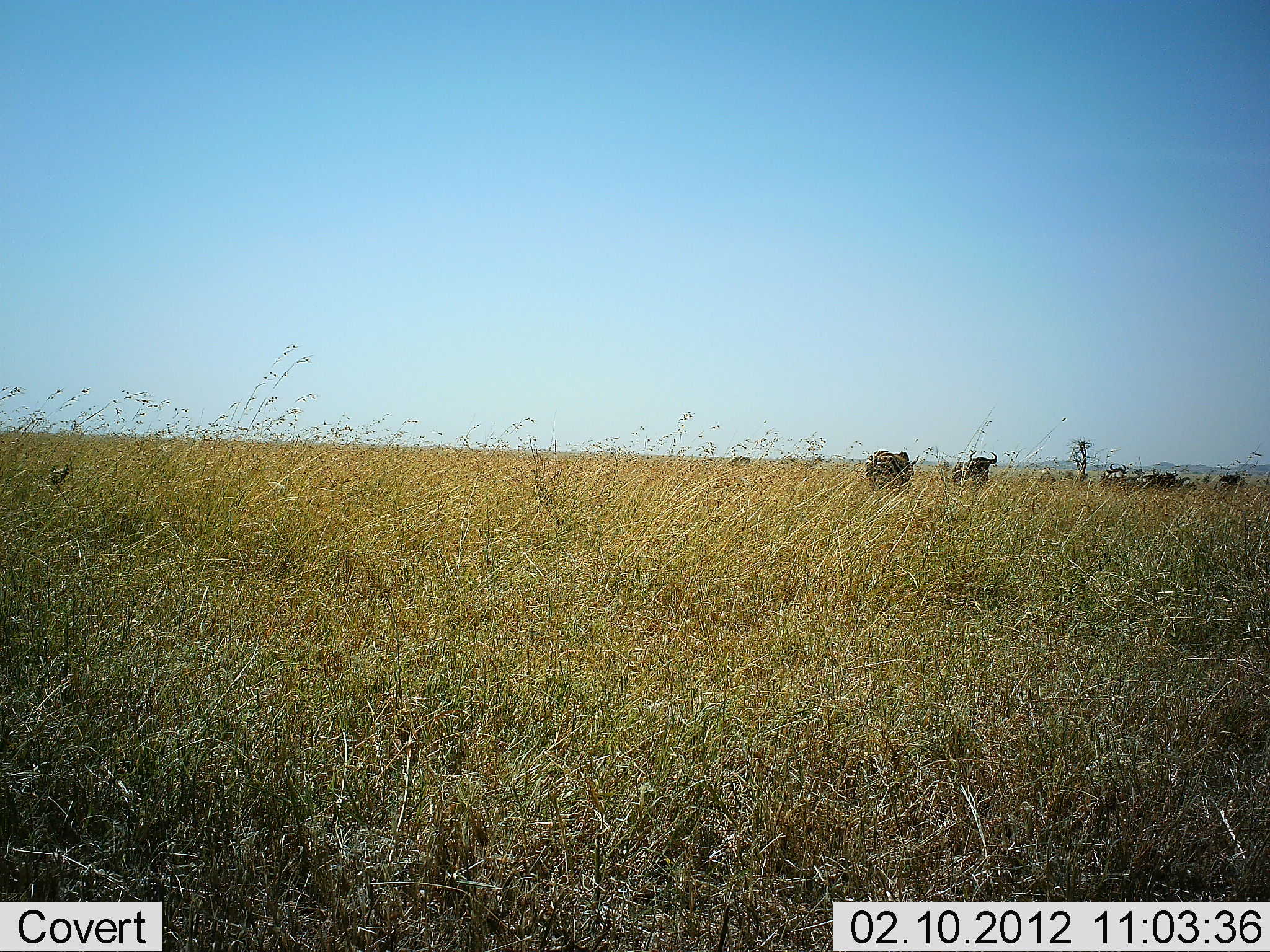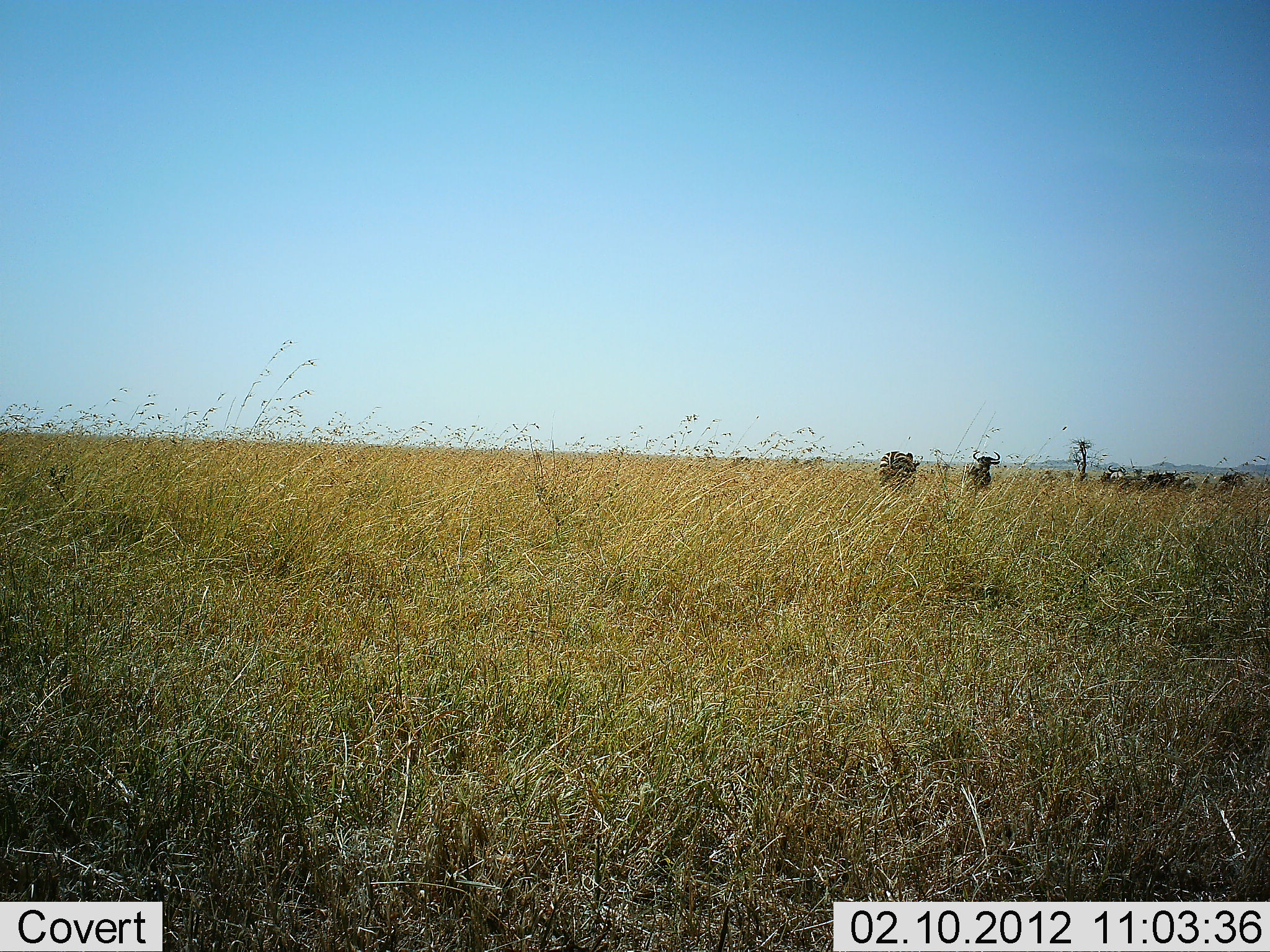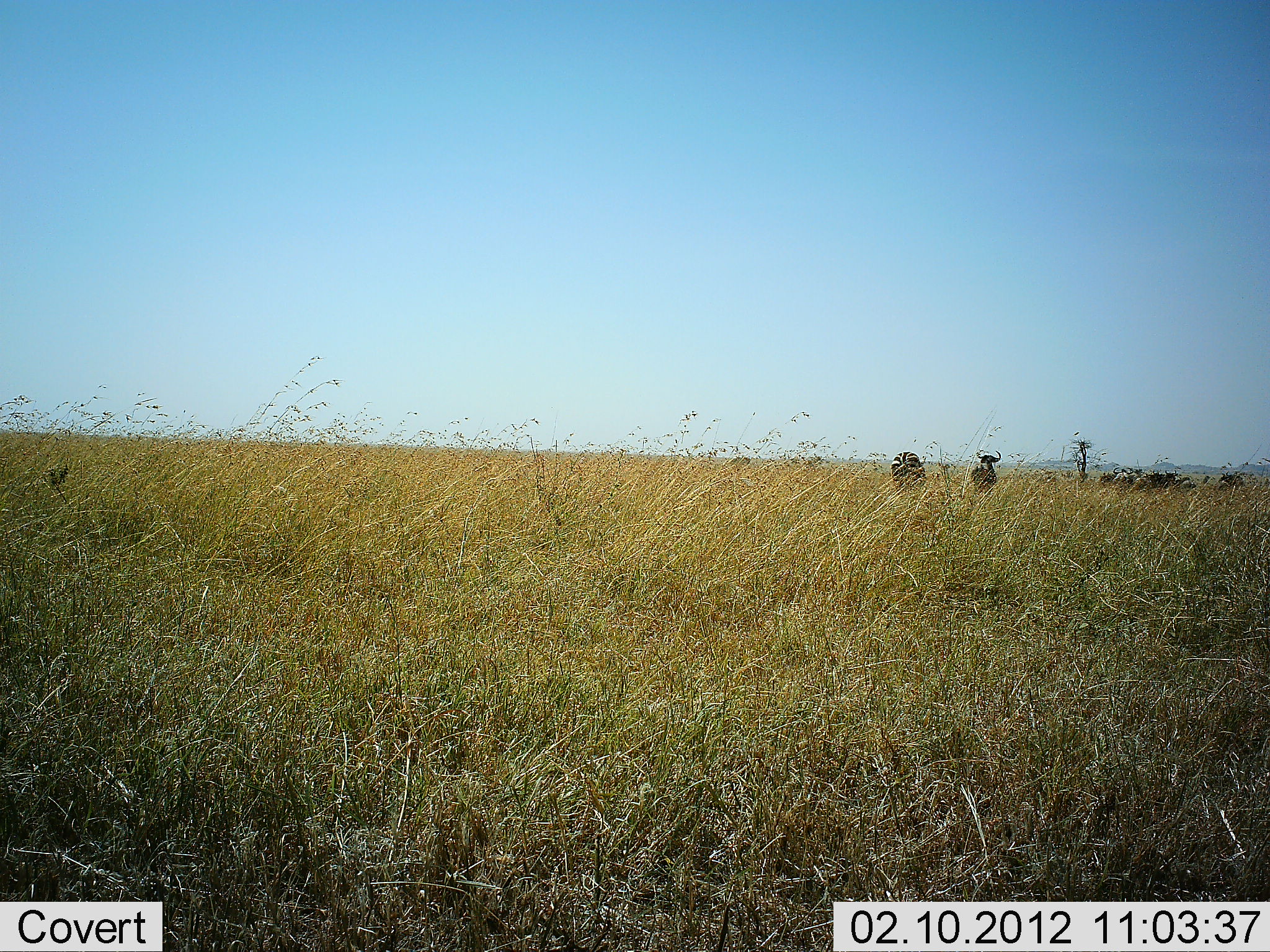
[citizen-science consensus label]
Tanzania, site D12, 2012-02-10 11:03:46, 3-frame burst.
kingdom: Animalia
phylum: Chordata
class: Mammalia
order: Artiodactyla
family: Bovidae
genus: Connochaetes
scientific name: Connochaetes taurinus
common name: blue wildebeest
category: wildebeest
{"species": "wildebeest (blue wildebeest) (Connochaetes taurinus)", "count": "2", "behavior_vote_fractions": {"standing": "65%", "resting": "0%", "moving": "40%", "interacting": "0%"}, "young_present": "0%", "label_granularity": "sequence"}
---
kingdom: Animalia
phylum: Chordata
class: Mammalia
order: Perissodactyla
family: Equidae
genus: Equus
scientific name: Equus quagga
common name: plains zebra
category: zebra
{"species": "zebra (plains zebra) (Equus quagga)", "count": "1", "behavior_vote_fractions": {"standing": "47%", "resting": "0%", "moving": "59%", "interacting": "0%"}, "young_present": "0%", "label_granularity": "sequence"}